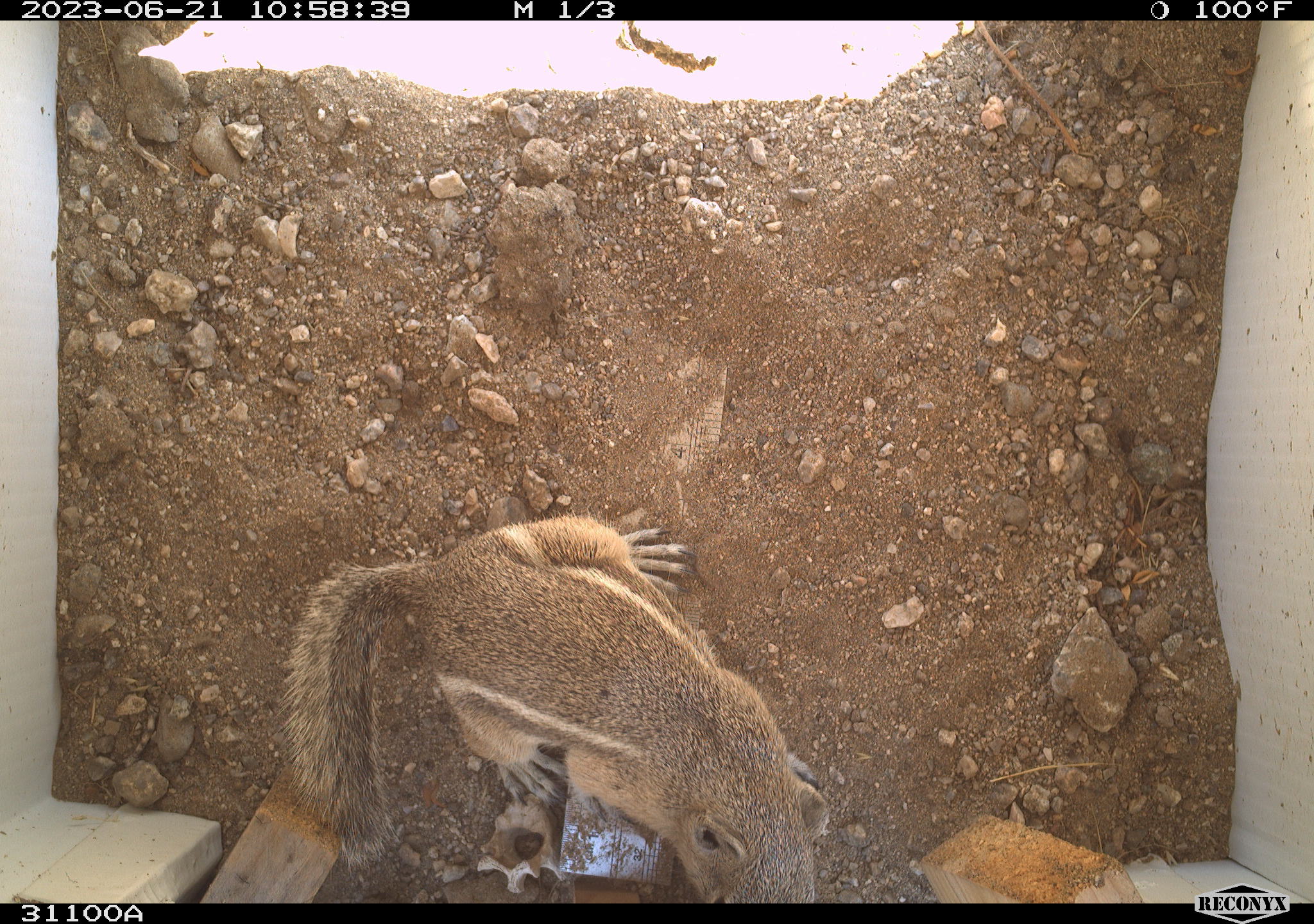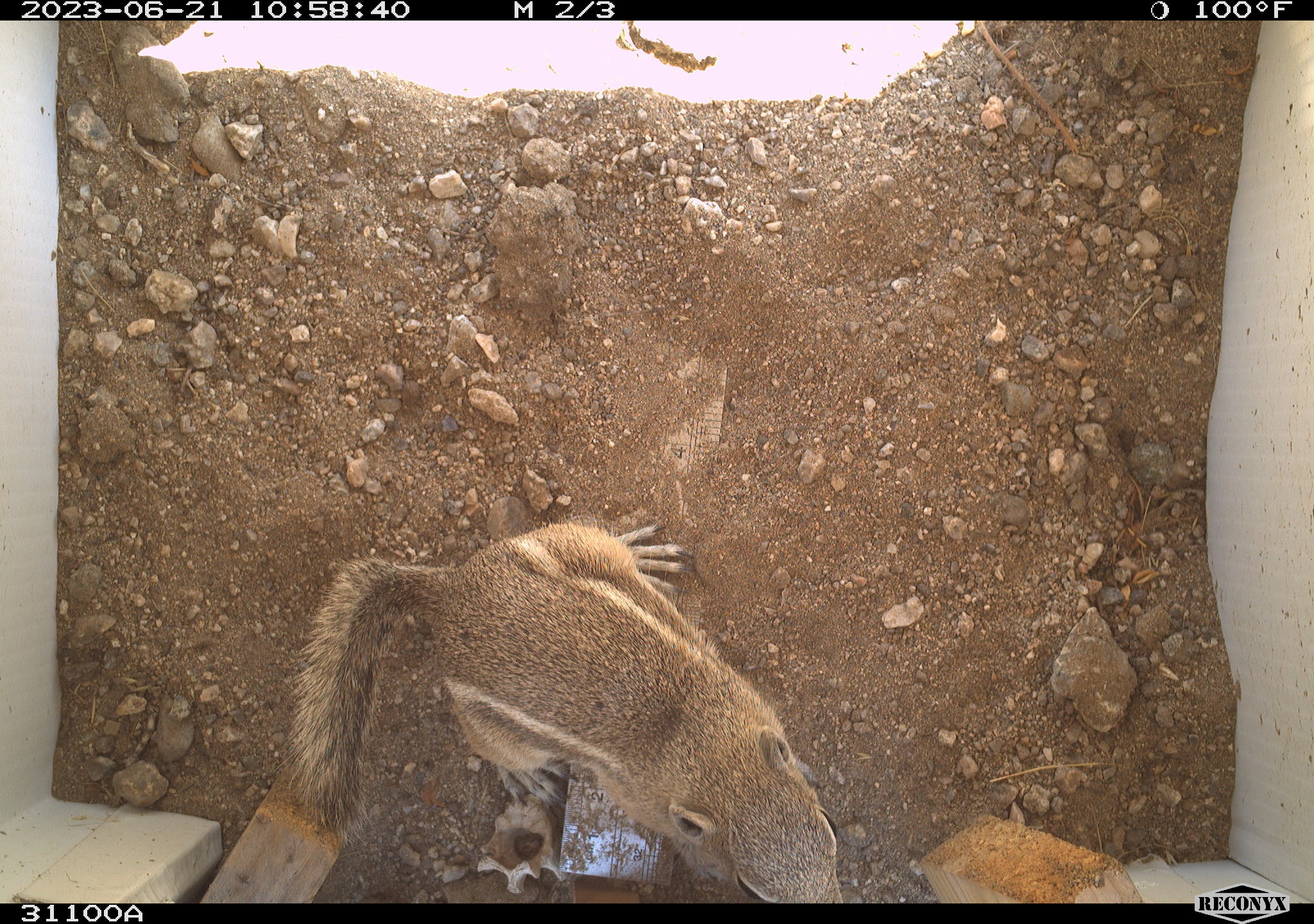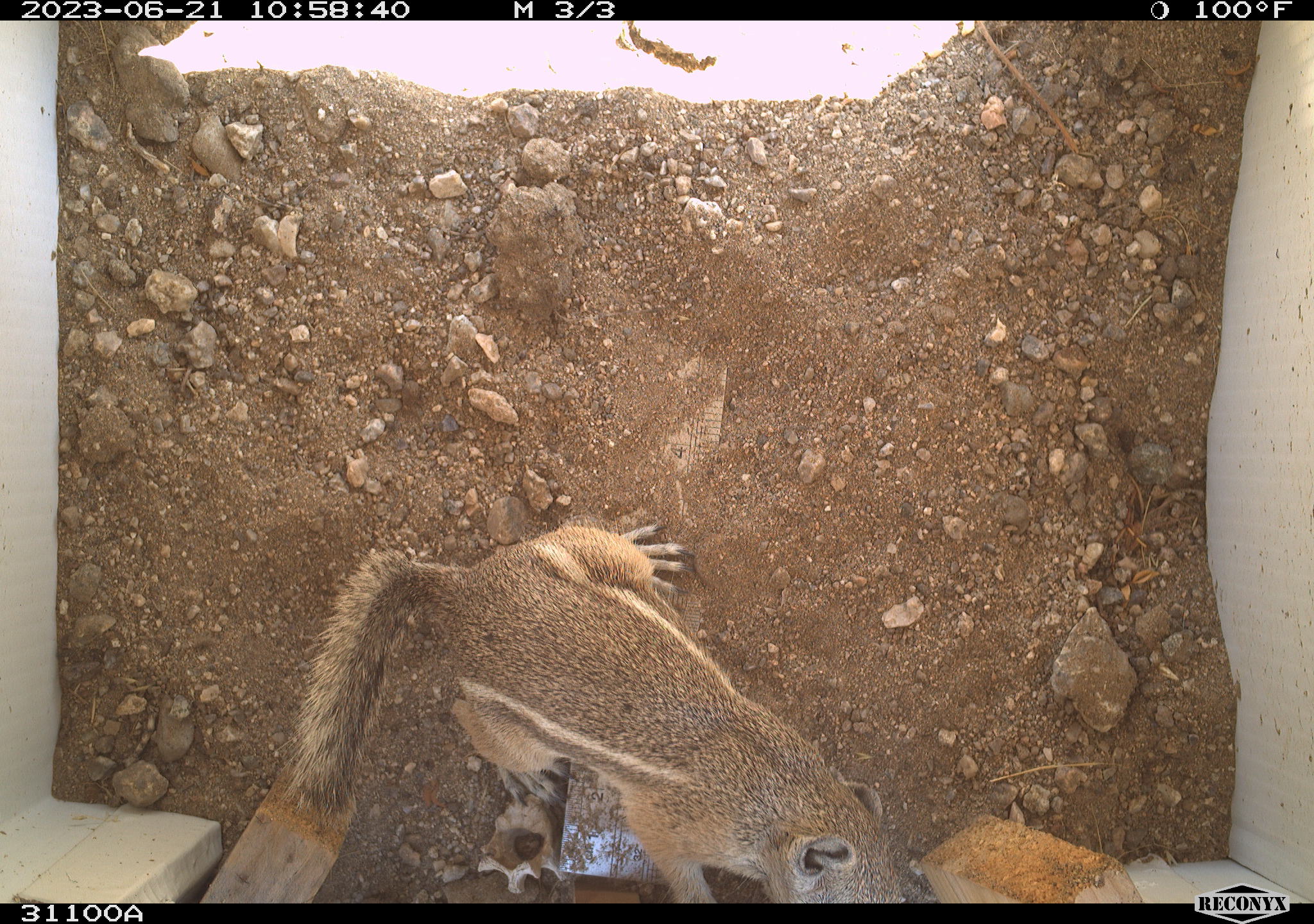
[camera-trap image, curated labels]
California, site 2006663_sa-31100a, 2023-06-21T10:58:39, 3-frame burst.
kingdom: Animalia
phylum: Chordata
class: Mammalia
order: Rodentia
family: Sciuridae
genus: Ammospermophilus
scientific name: Ammospermophilus leucurus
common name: white-tailed antelope squirrel